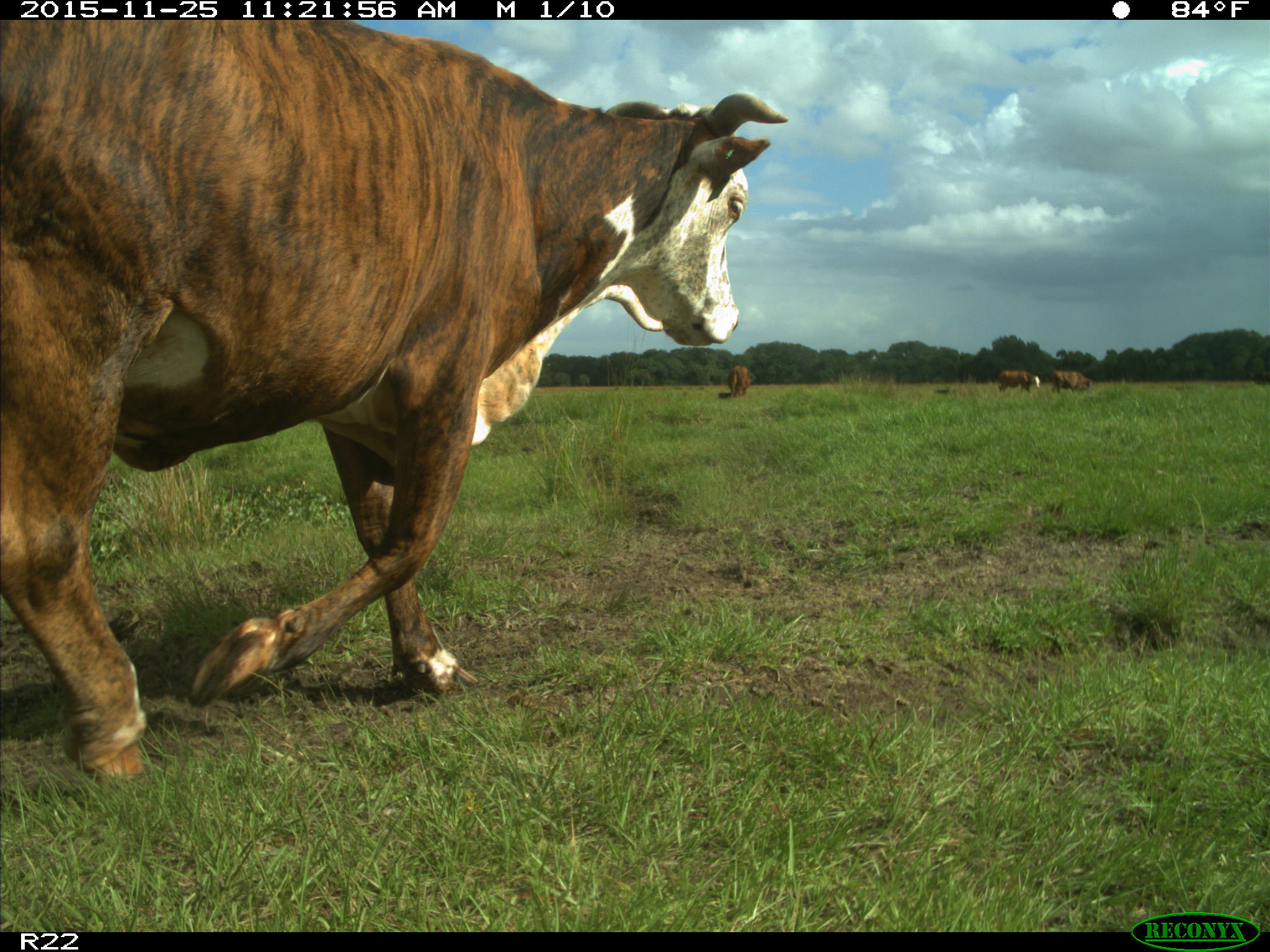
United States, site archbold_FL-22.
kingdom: Animalia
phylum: Chordata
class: Mammalia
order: Artiodactyla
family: Bovidae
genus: Bos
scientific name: Bos taurus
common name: domestic cow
Bos taurus (domestic cow).